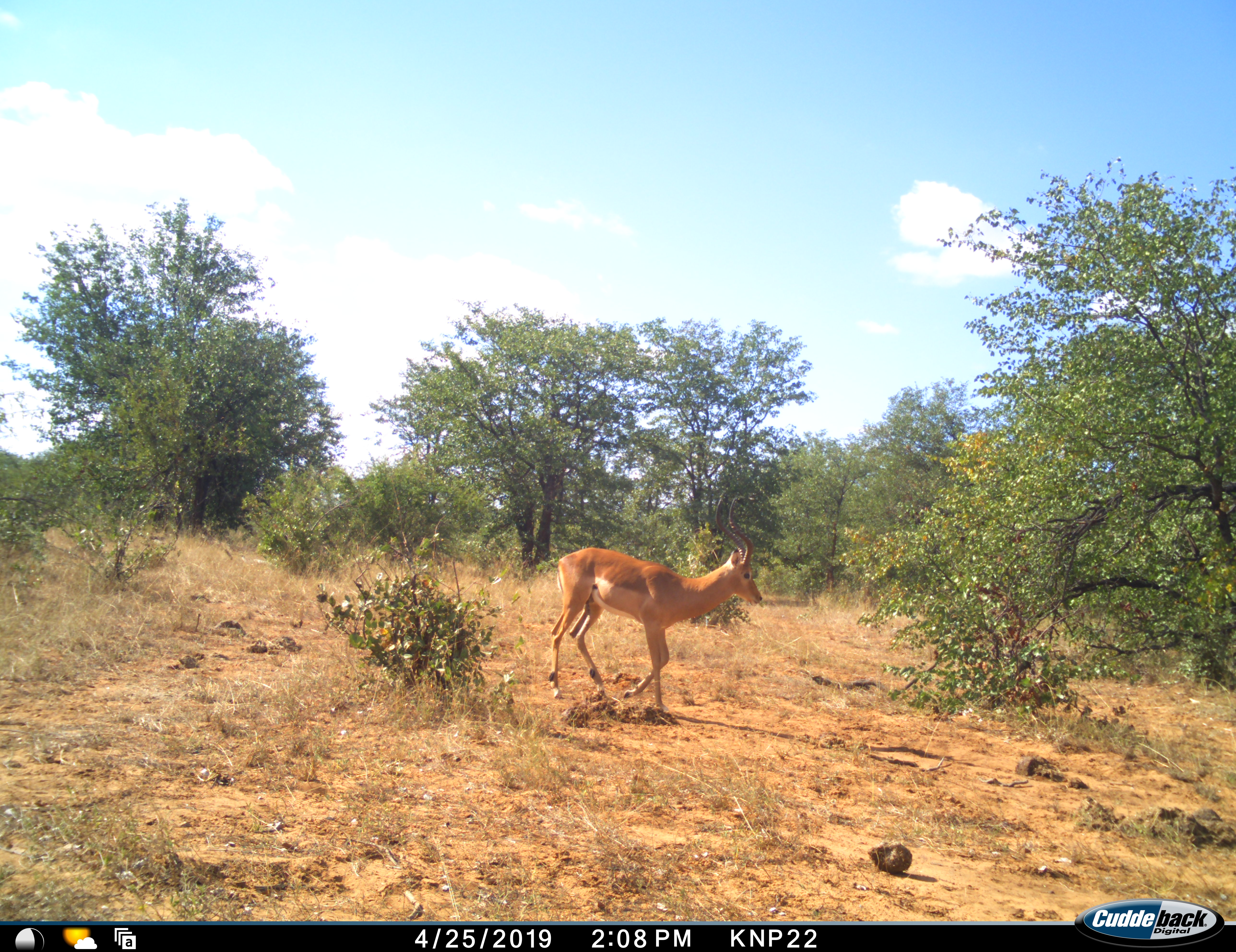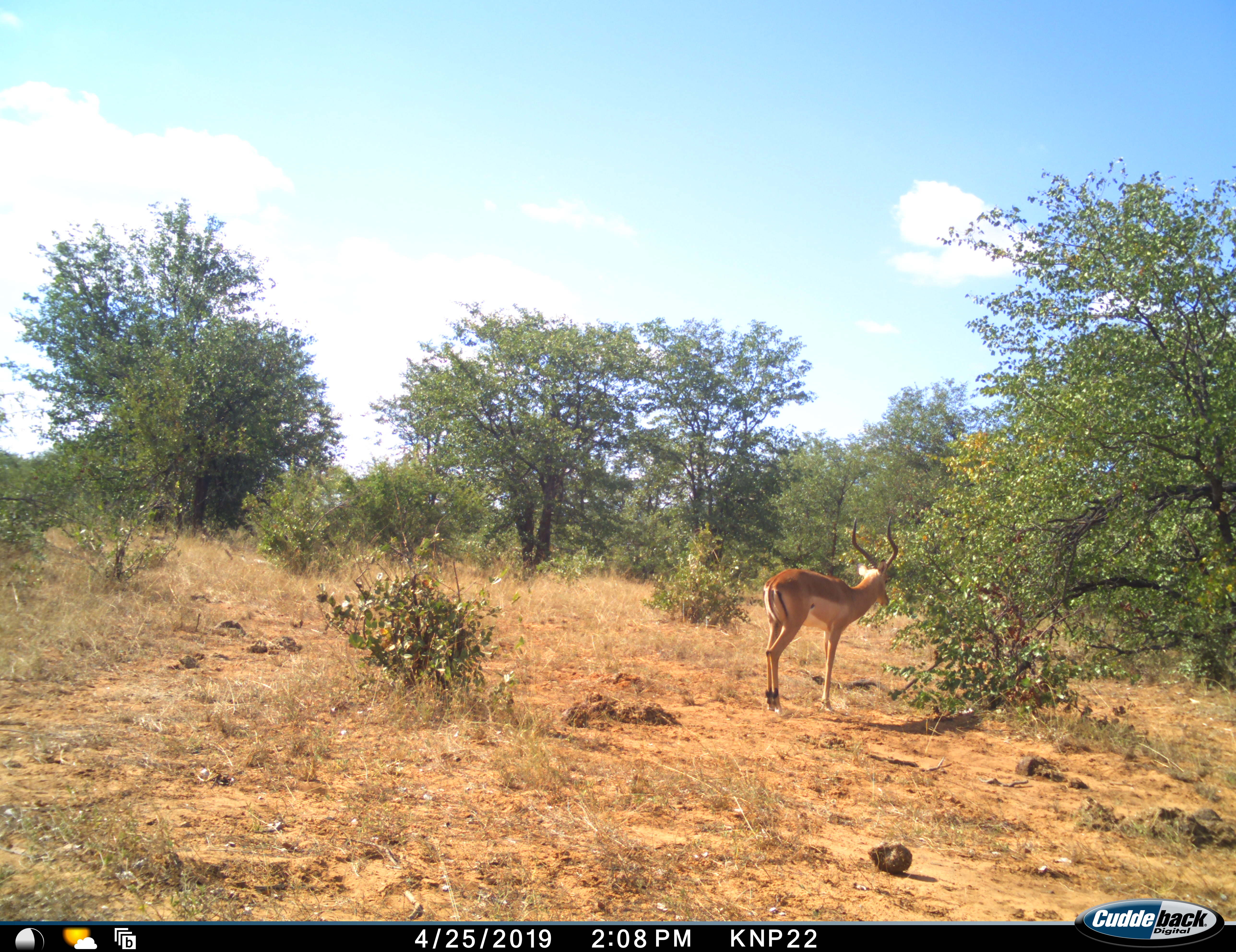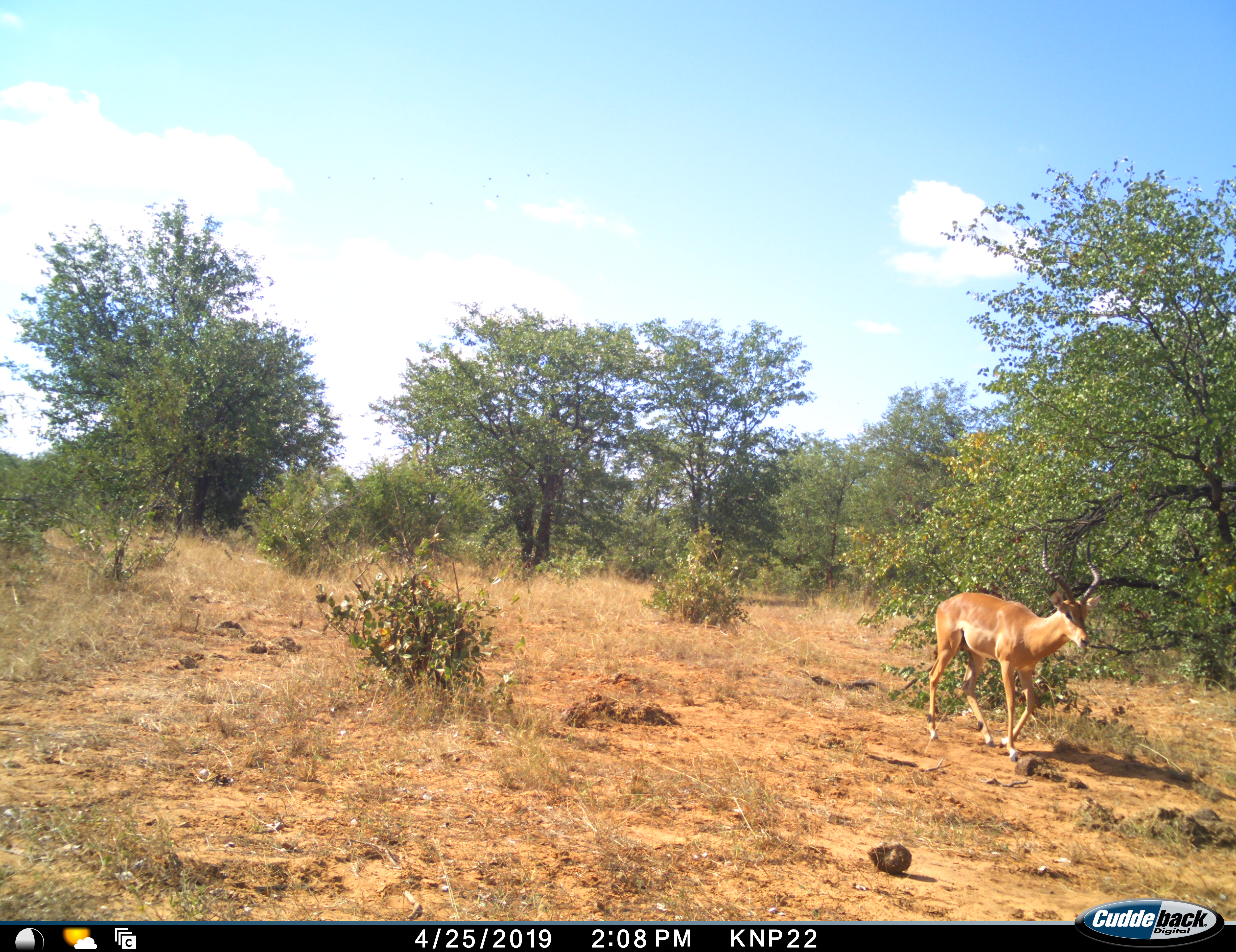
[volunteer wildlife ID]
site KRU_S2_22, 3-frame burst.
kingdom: Animalia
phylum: Chordata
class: Mammalia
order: Artiodactyla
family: Bovidae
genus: Aepyceros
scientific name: Aepyceros melampus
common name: impala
Impala (Aepyceros melampus), count 1. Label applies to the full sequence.